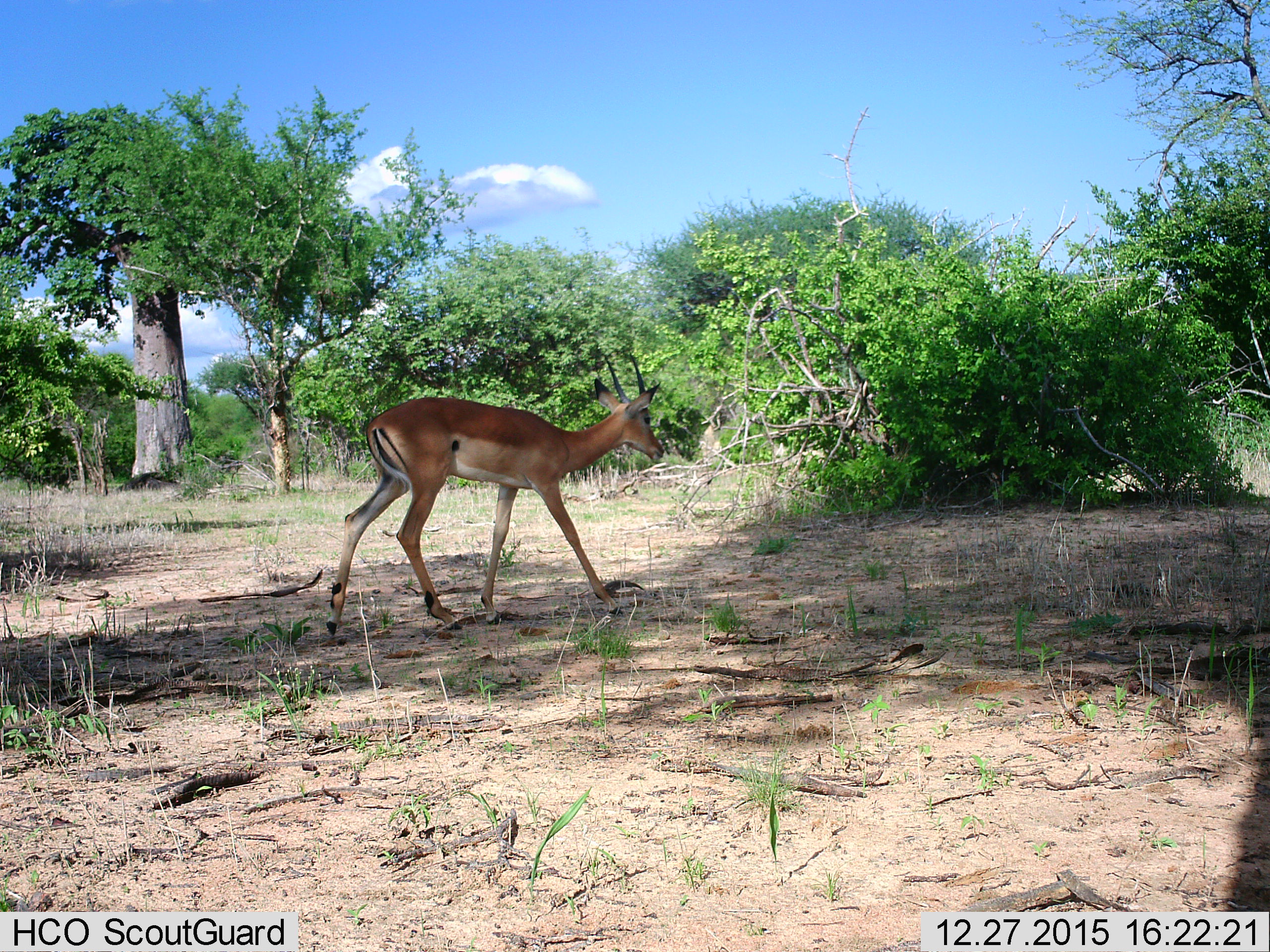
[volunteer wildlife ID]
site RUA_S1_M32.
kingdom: Animalia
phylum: Chordata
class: Mammalia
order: Artiodactyla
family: Bovidae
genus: Aepyceros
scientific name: Aepyceros melampus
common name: impala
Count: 1.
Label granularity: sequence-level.